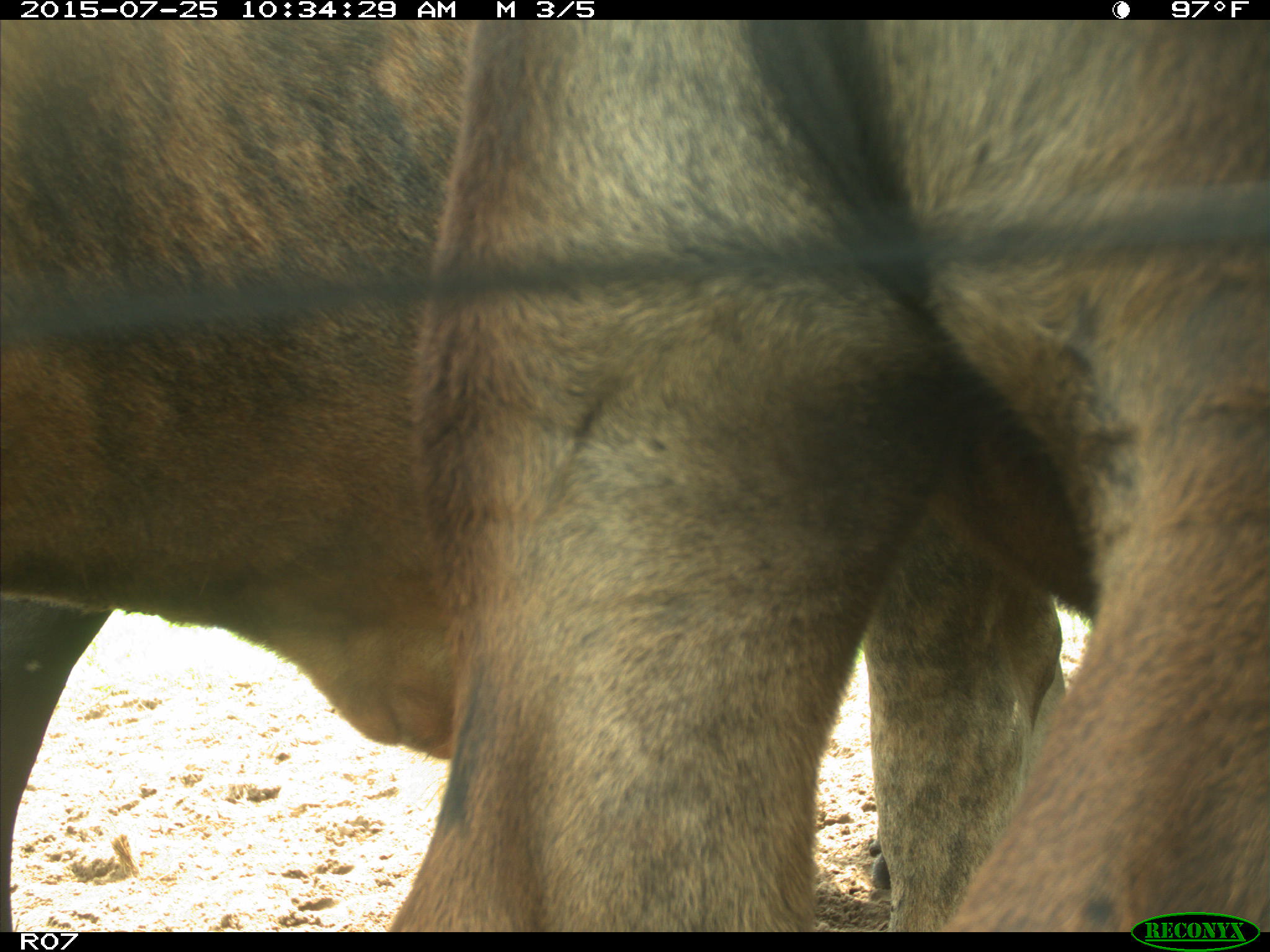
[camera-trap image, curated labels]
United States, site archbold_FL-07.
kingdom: Animalia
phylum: Chordata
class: Mammalia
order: Artiodactyla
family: Bovidae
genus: Bos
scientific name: Bos taurus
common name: domestic cow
Bos taurus (domestic cow).